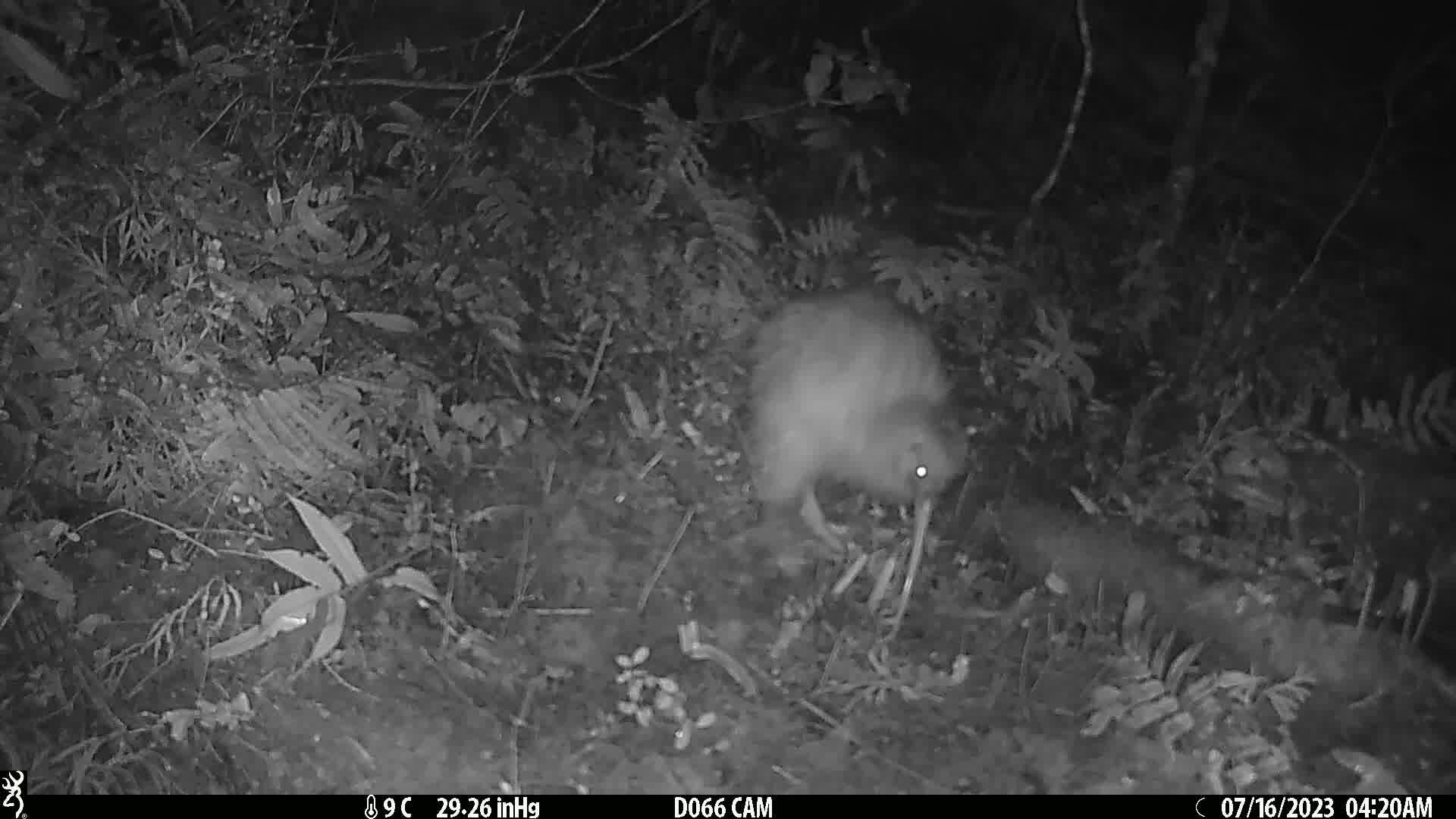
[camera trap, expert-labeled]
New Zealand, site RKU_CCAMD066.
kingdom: Animalia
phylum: Chordata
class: Aves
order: Apterygiformes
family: Apterygidae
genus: Apteryx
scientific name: Apteryx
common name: kiwi